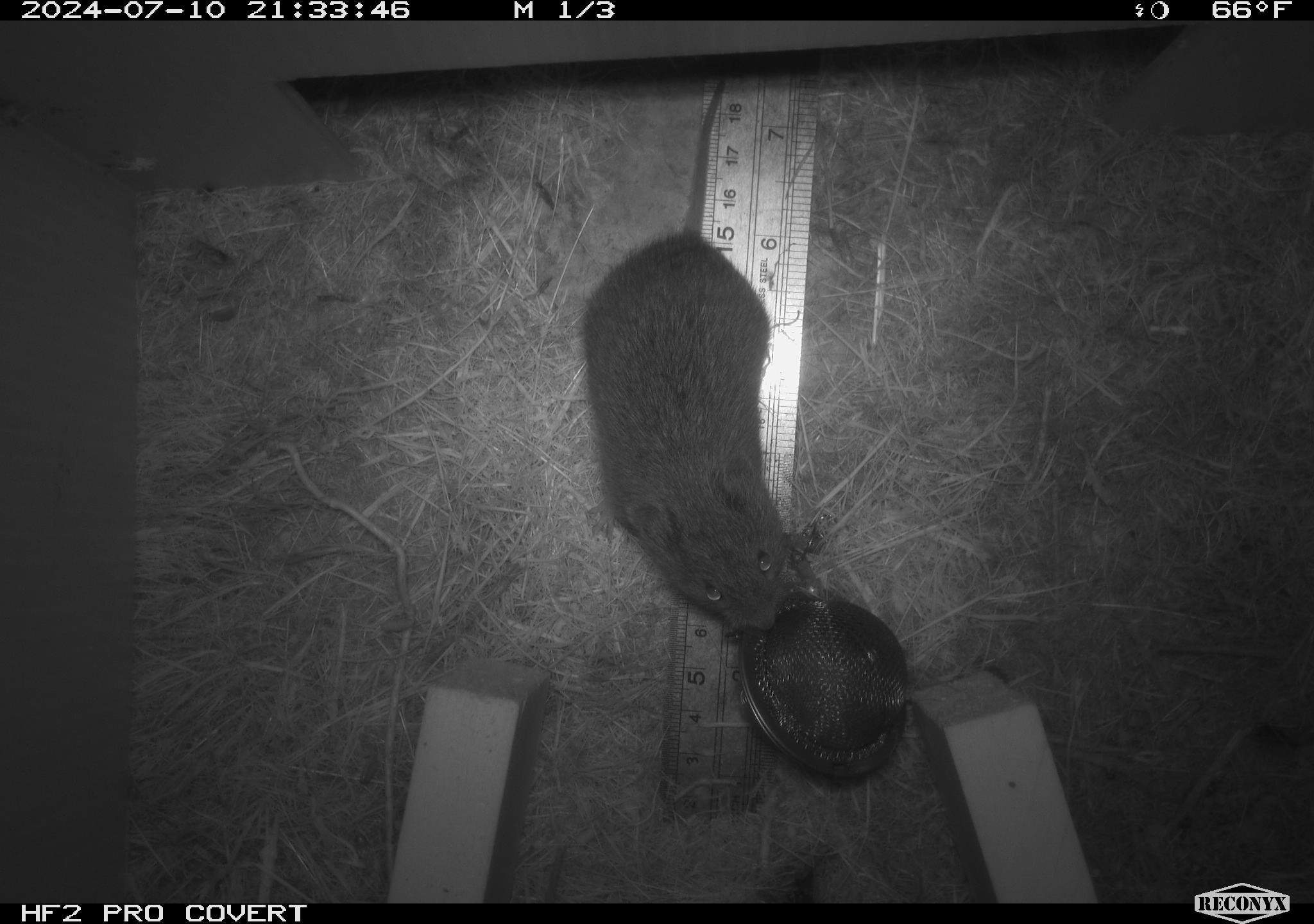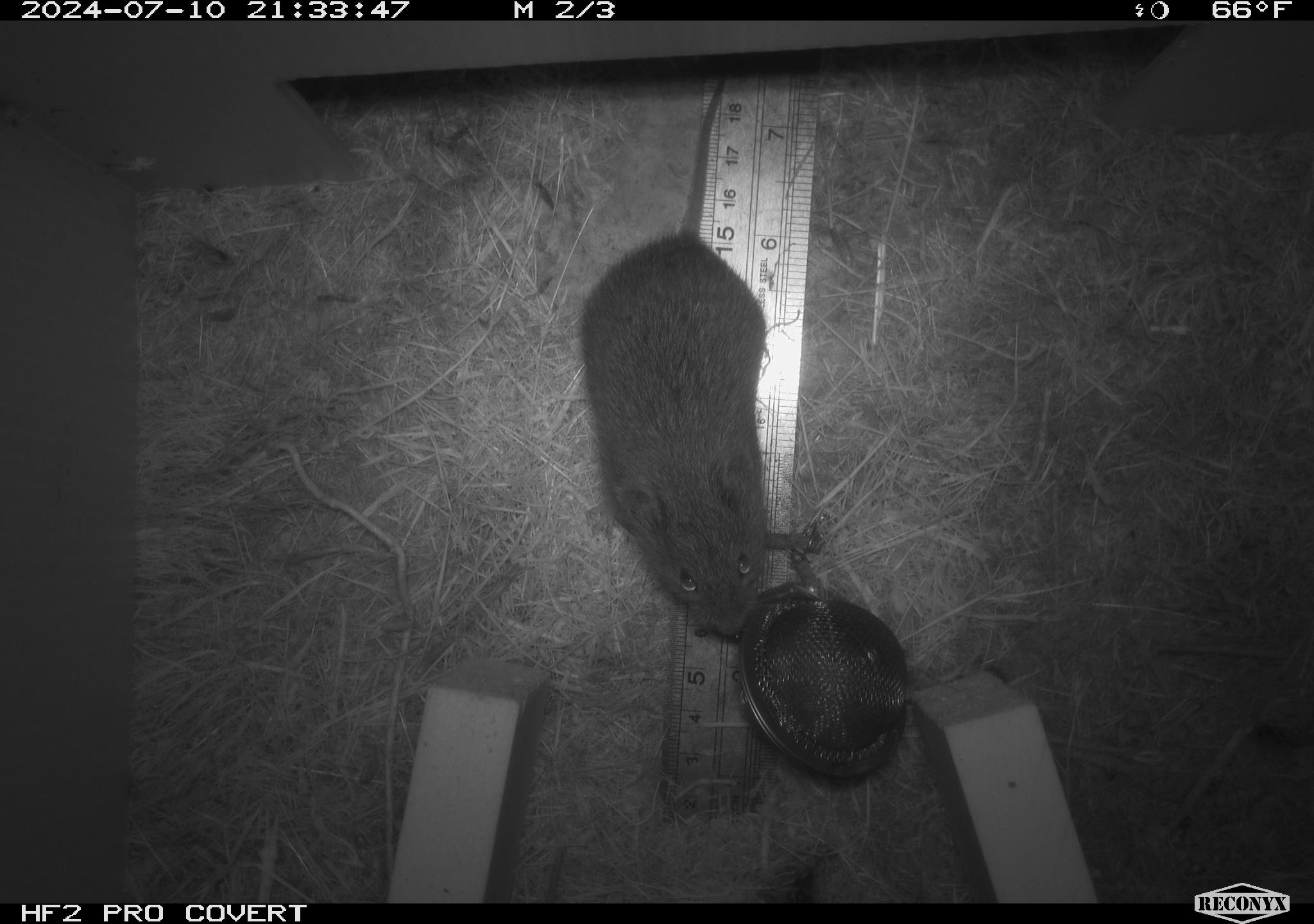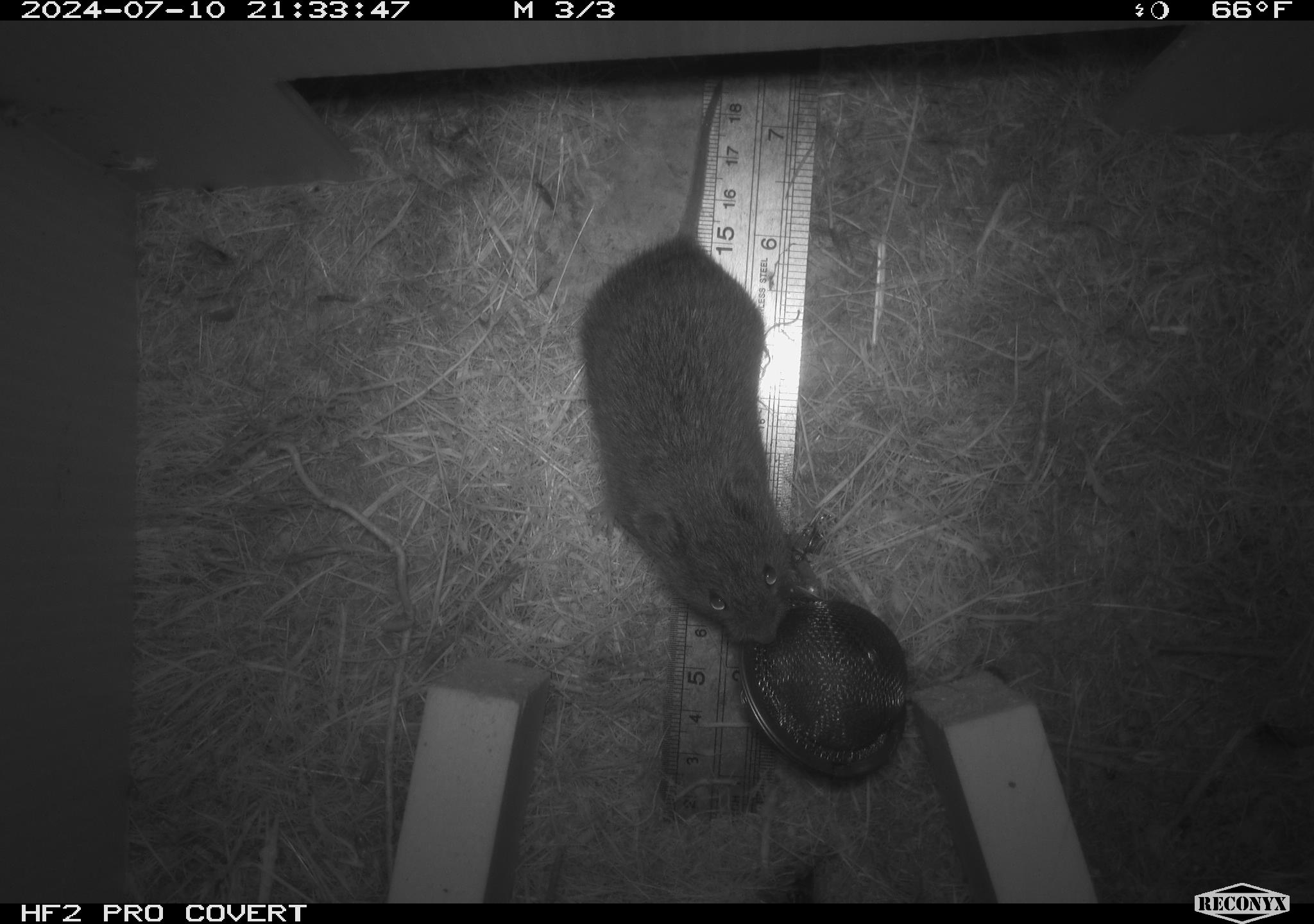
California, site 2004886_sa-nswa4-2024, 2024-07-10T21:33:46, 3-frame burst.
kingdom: Animalia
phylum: Chordata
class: Mammalia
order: Rodentia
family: Cricetidae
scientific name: Arvicolinae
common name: voles, lemmings, and muskrats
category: arvicolinae subfamily